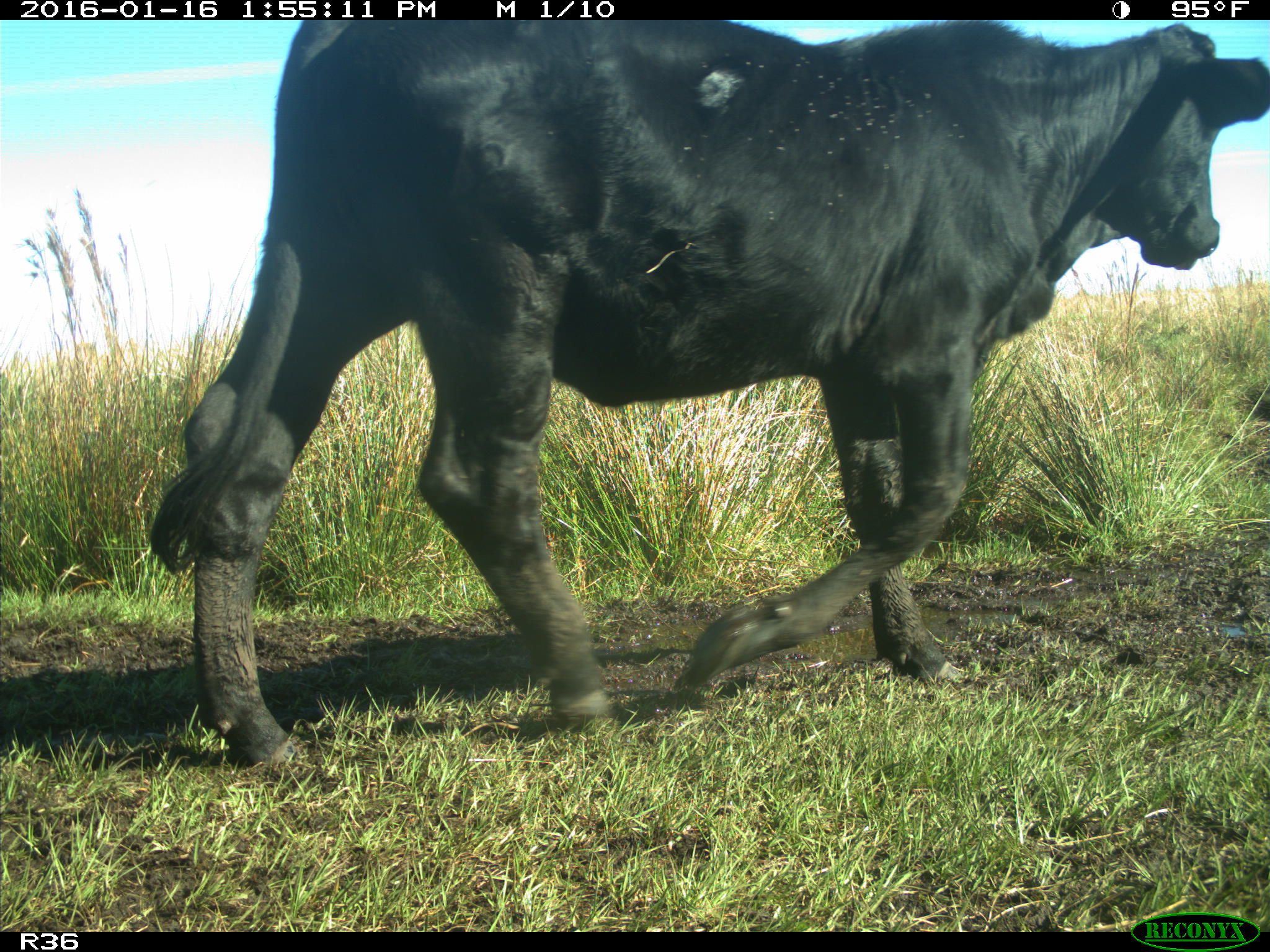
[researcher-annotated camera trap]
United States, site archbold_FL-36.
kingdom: Animalia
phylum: Chordata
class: Mammalia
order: Artiodactyla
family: Bovidae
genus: Bos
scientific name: Bos taurus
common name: domestic cow